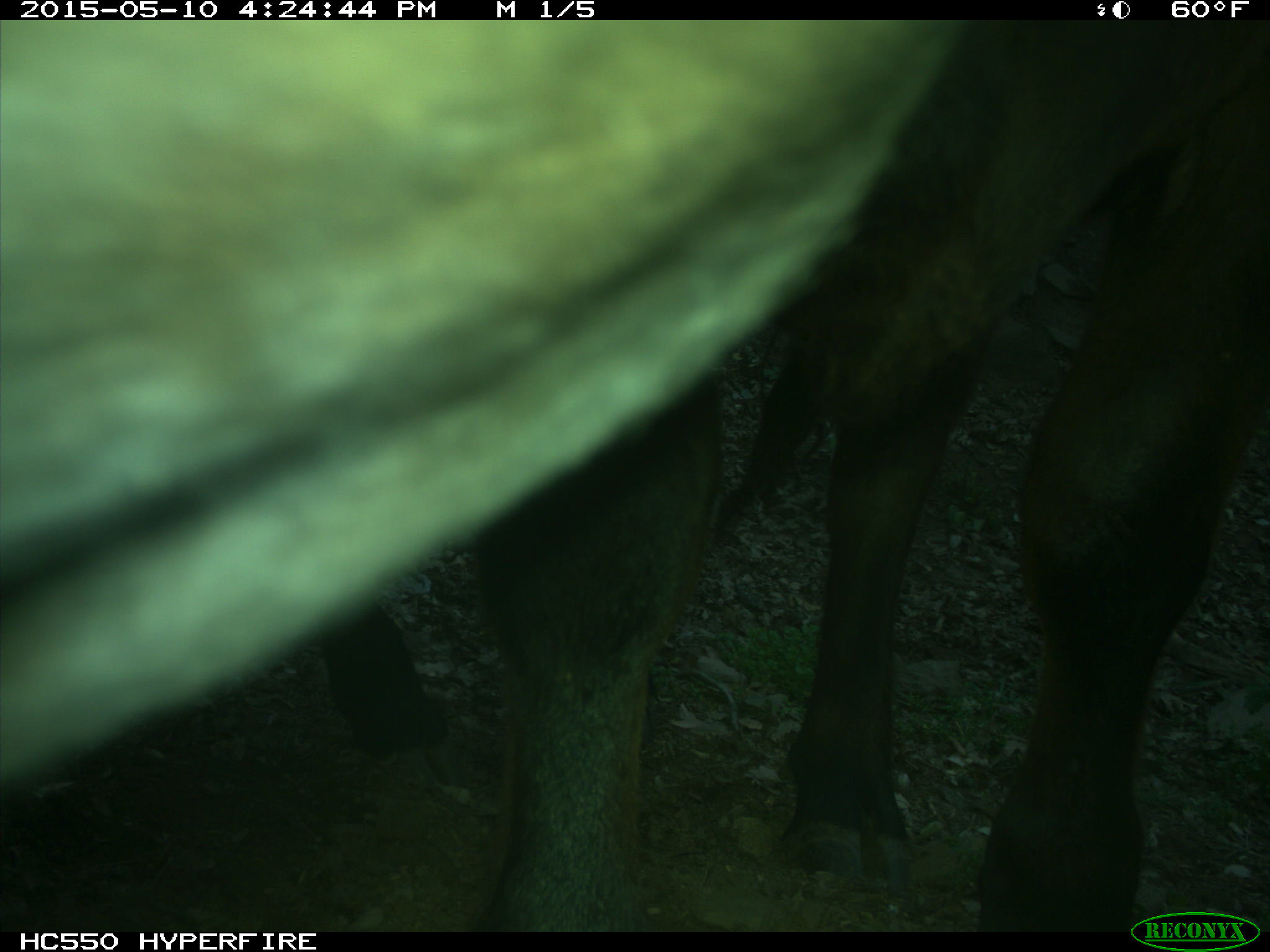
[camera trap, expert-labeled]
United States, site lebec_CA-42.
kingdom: Animalia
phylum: Chordata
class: Mammalia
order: Artiodactyla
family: Bovidae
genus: Bos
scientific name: Bos taurus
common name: domestic cow